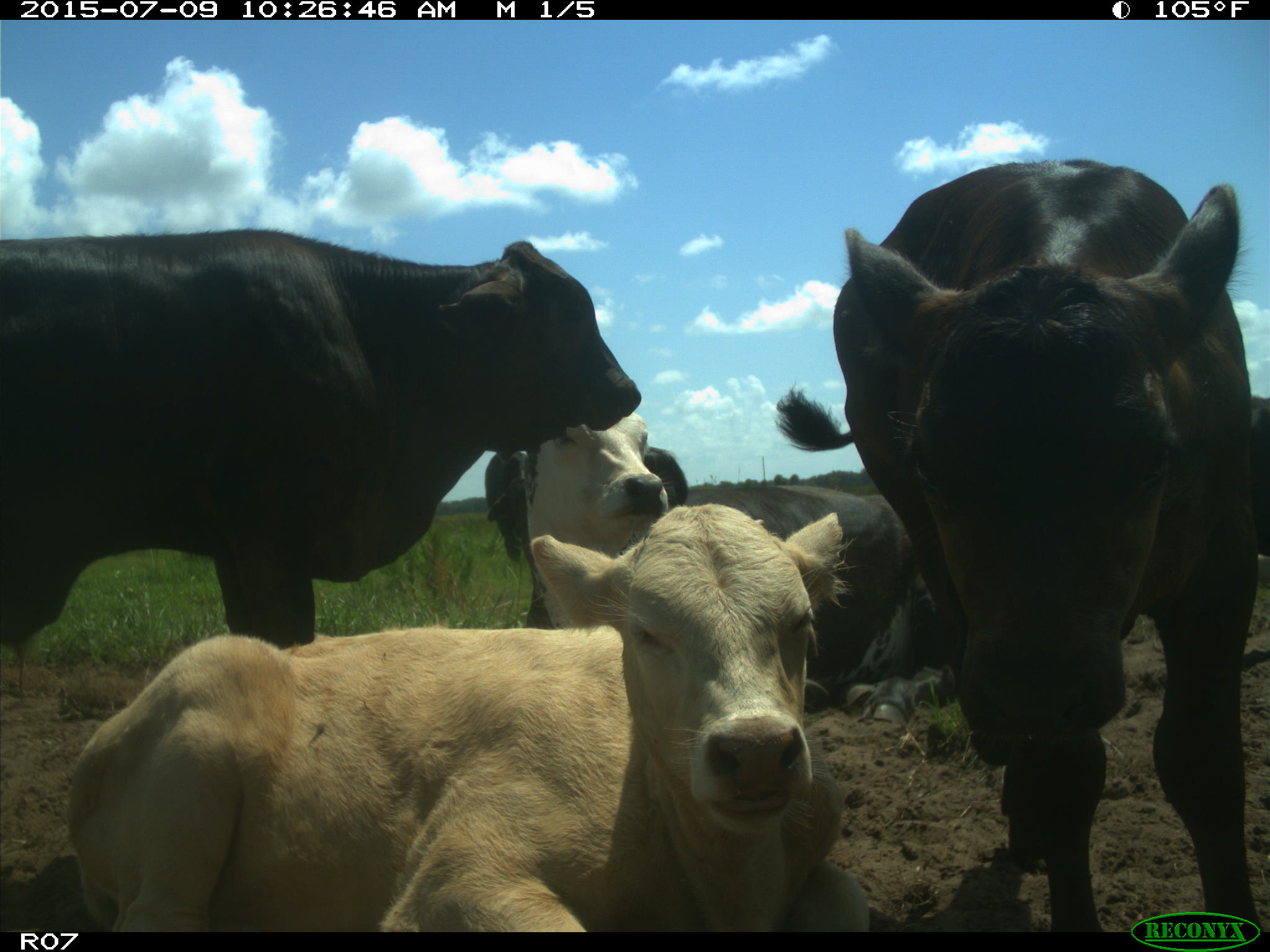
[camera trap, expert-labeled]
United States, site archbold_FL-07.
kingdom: Animalia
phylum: Chordata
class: Mammalia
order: Artiodactyla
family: Bovidae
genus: Bos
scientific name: Bos taurus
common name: domestic cow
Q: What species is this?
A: Bos taurus (domestic cow).